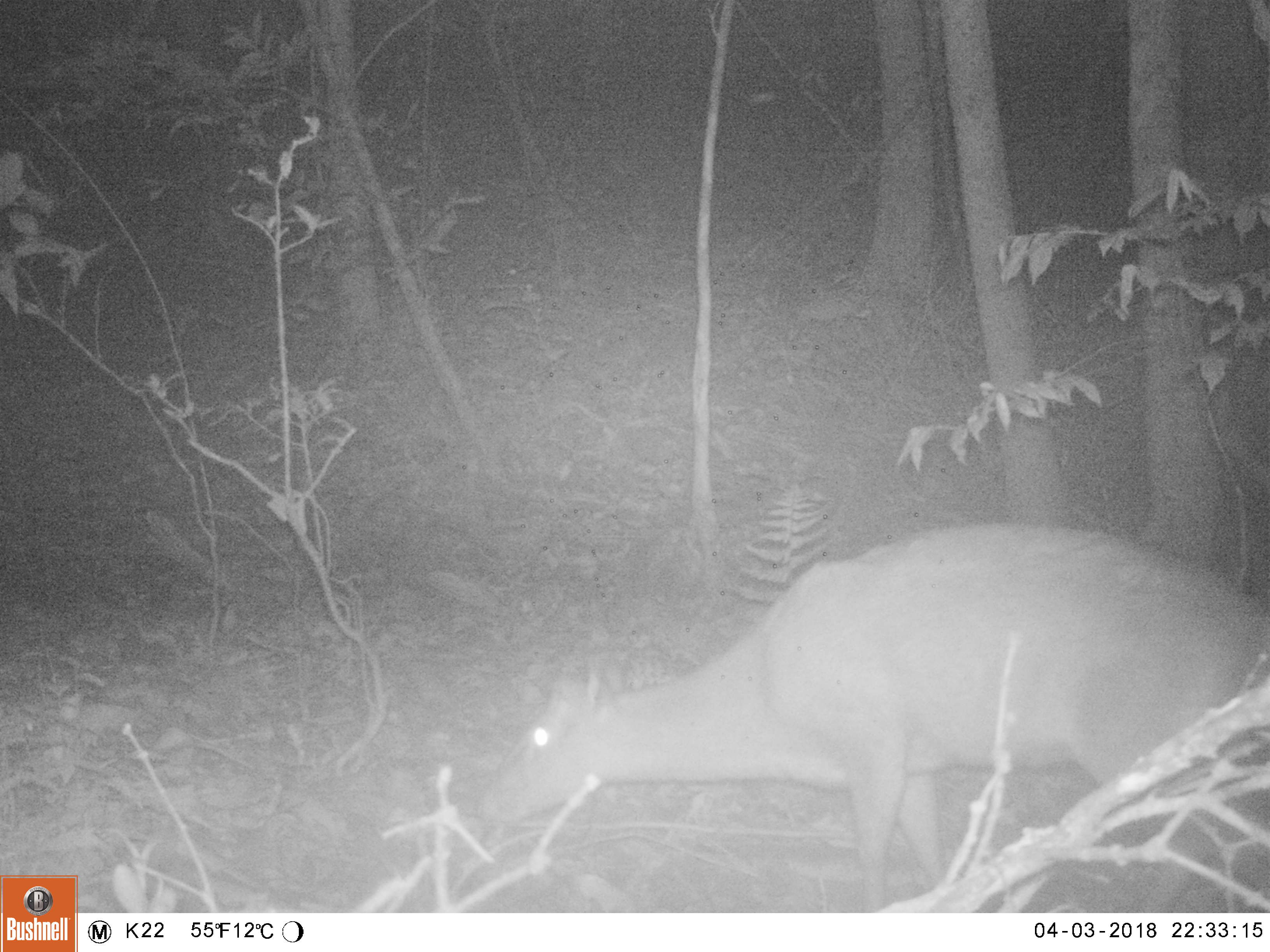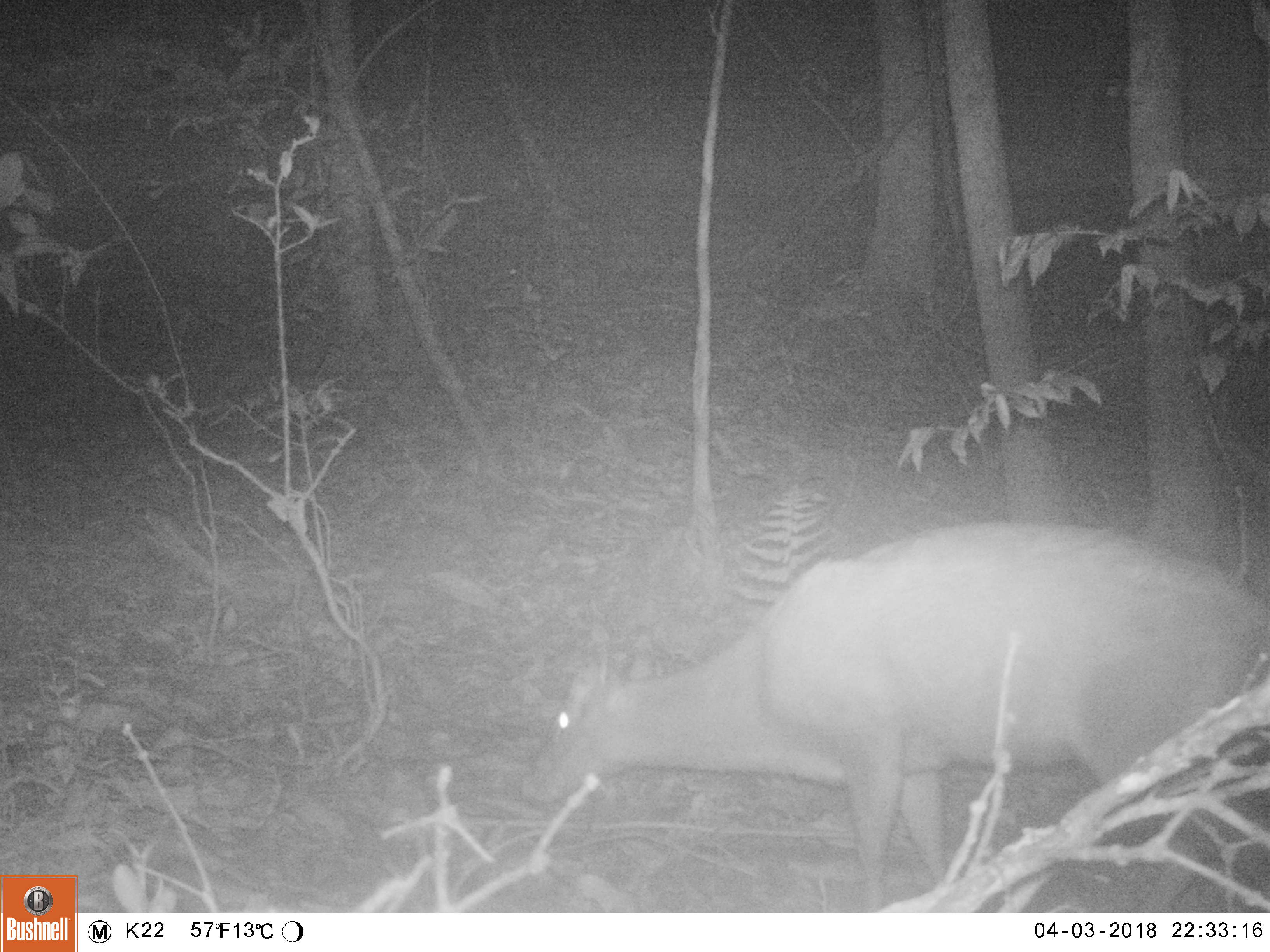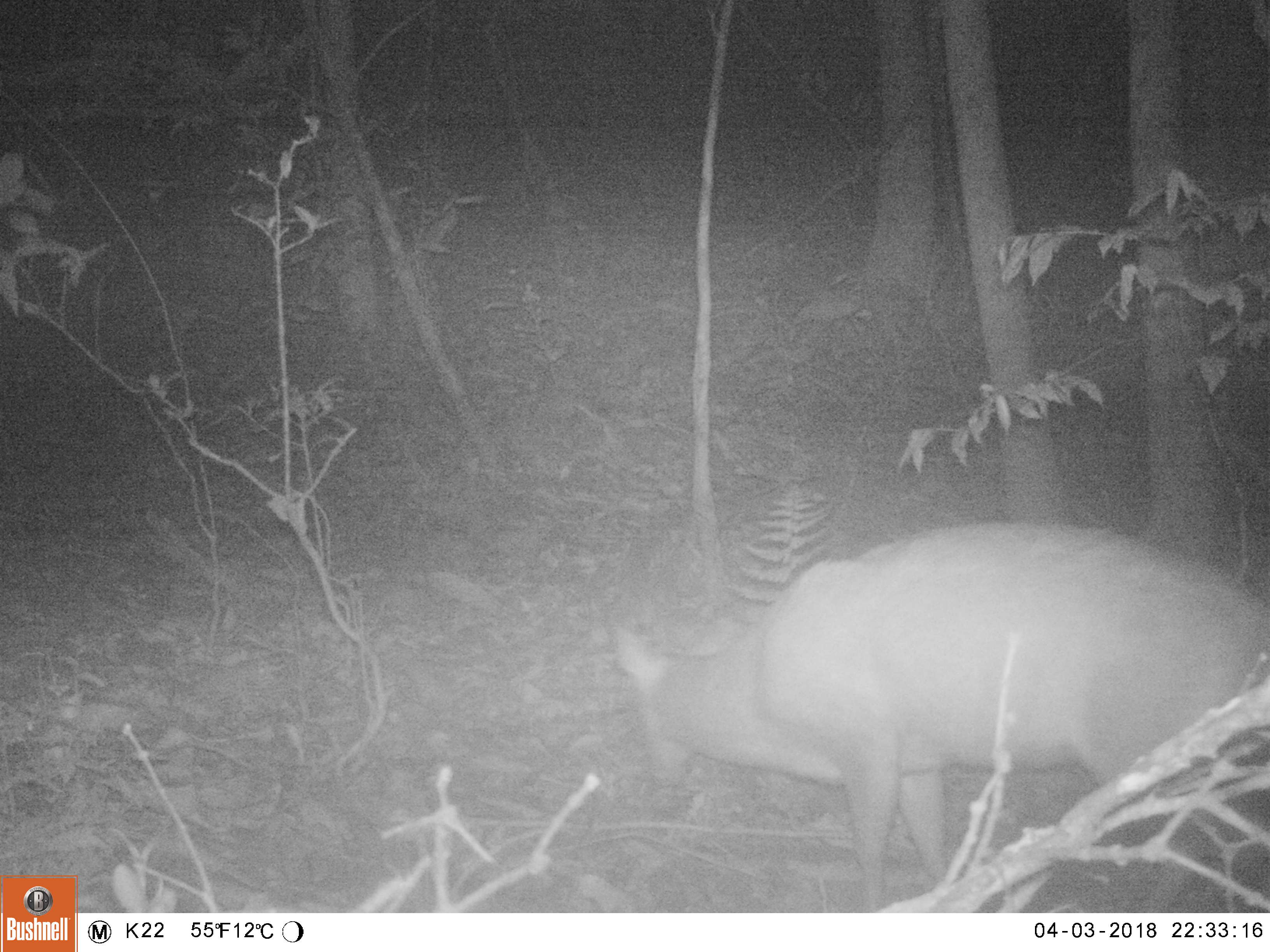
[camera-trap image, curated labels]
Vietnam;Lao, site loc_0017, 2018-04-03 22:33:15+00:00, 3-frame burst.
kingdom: Animalia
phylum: Chordata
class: Mammalia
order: Artiodactyla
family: Cervidae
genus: Muntiacus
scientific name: Muntiacus rooseveltorum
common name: roosevelt's muntjac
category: roosevelts muntjac group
Roosevelts muntjac group (roosevelt's muntjac) (Muntiacus rooseveltorum). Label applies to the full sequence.